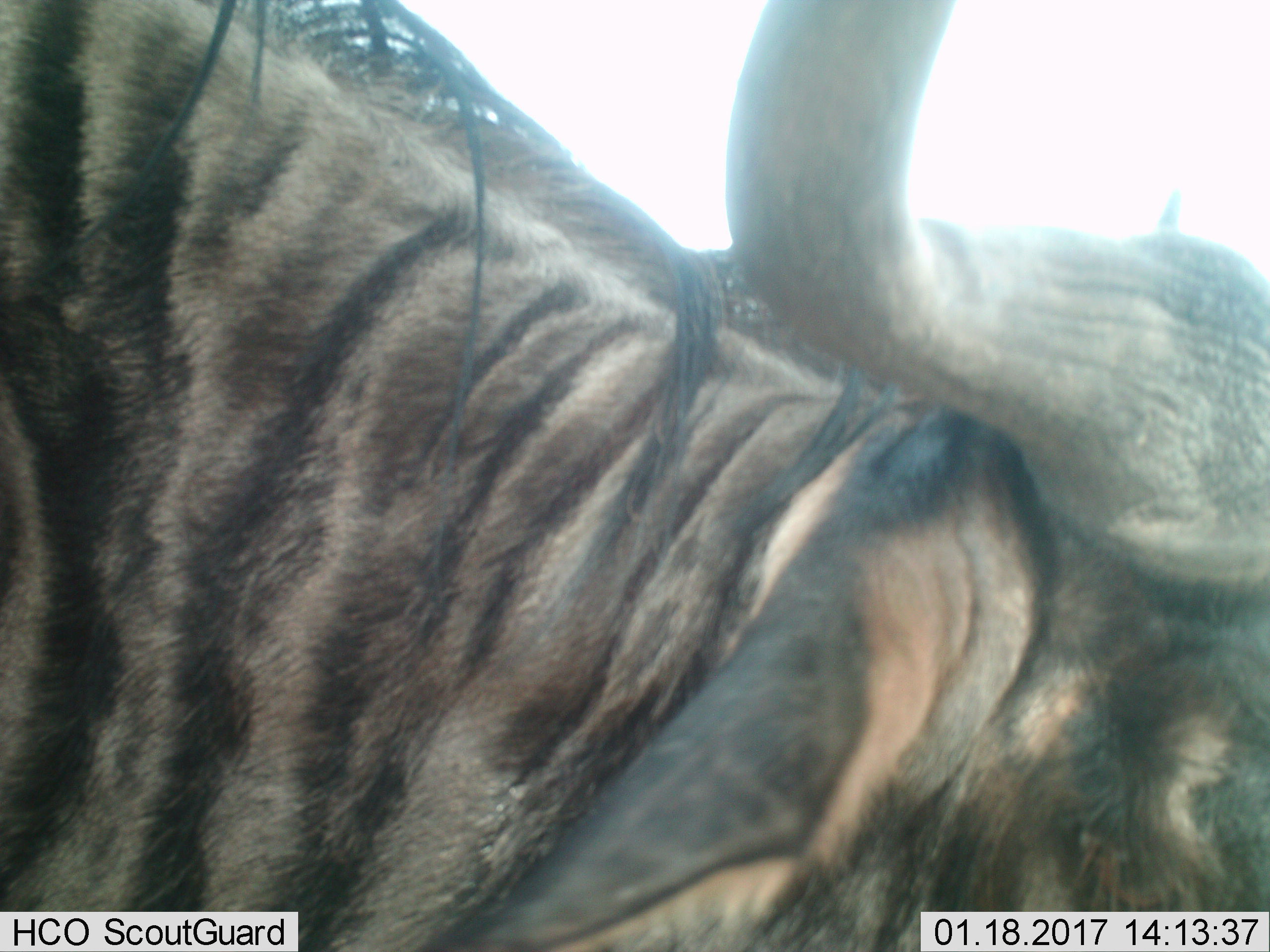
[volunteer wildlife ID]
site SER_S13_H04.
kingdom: Animalia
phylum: Chordata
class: Mammalia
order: Artiodactyla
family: Bovidae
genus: Connochaetes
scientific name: Connochaetes taurinus taurinus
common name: blue wildebeest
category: wildebeestblue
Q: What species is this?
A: Wildebeestblue (blue wildebeest) (Connochaetes taurinus taurinus).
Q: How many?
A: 1.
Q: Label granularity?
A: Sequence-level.